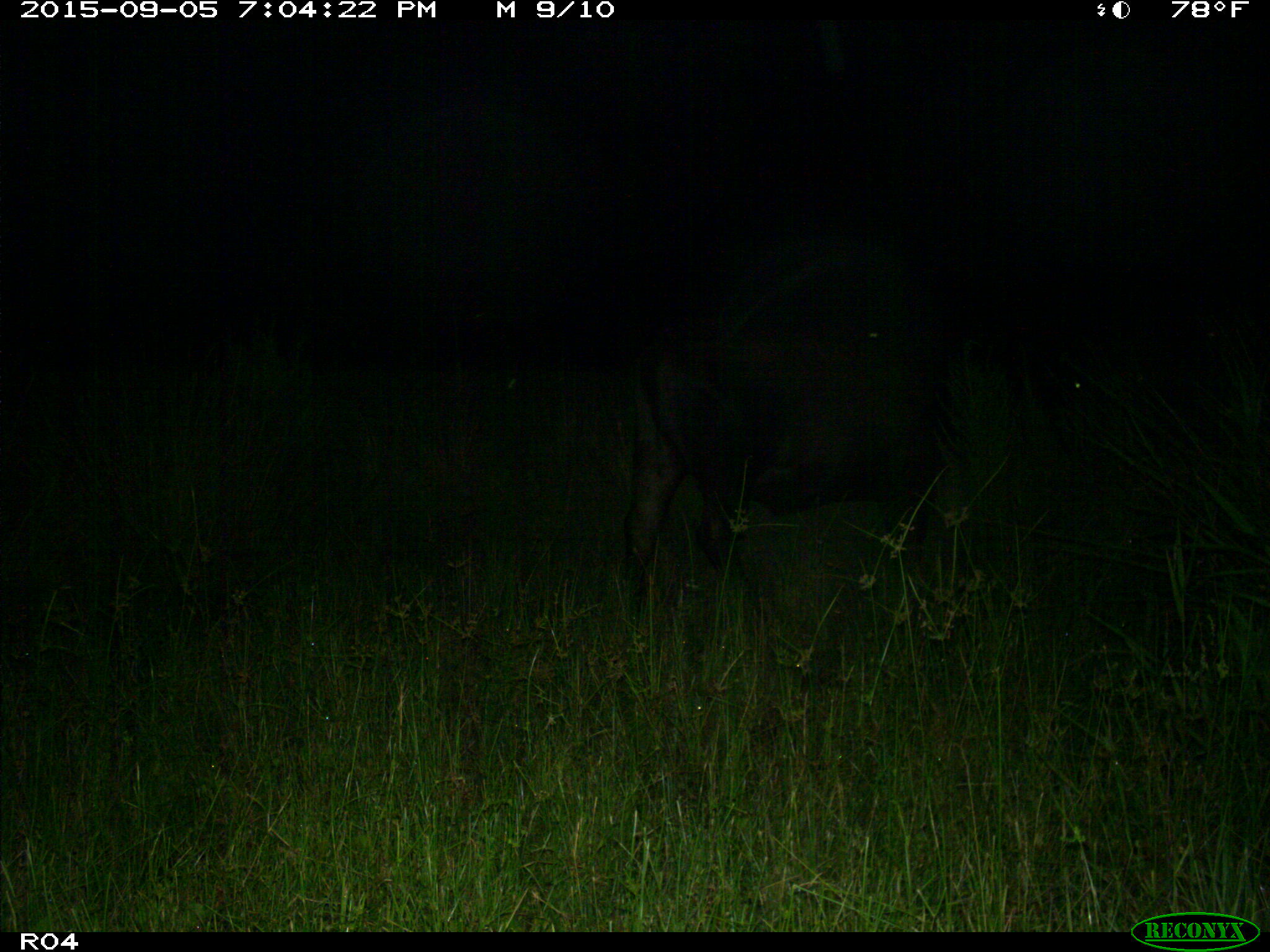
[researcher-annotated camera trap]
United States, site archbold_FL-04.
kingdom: Animalia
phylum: Chordata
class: Mammalia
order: Artiodactyla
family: Bovidae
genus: Bos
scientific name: Bos taurus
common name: domestic cow